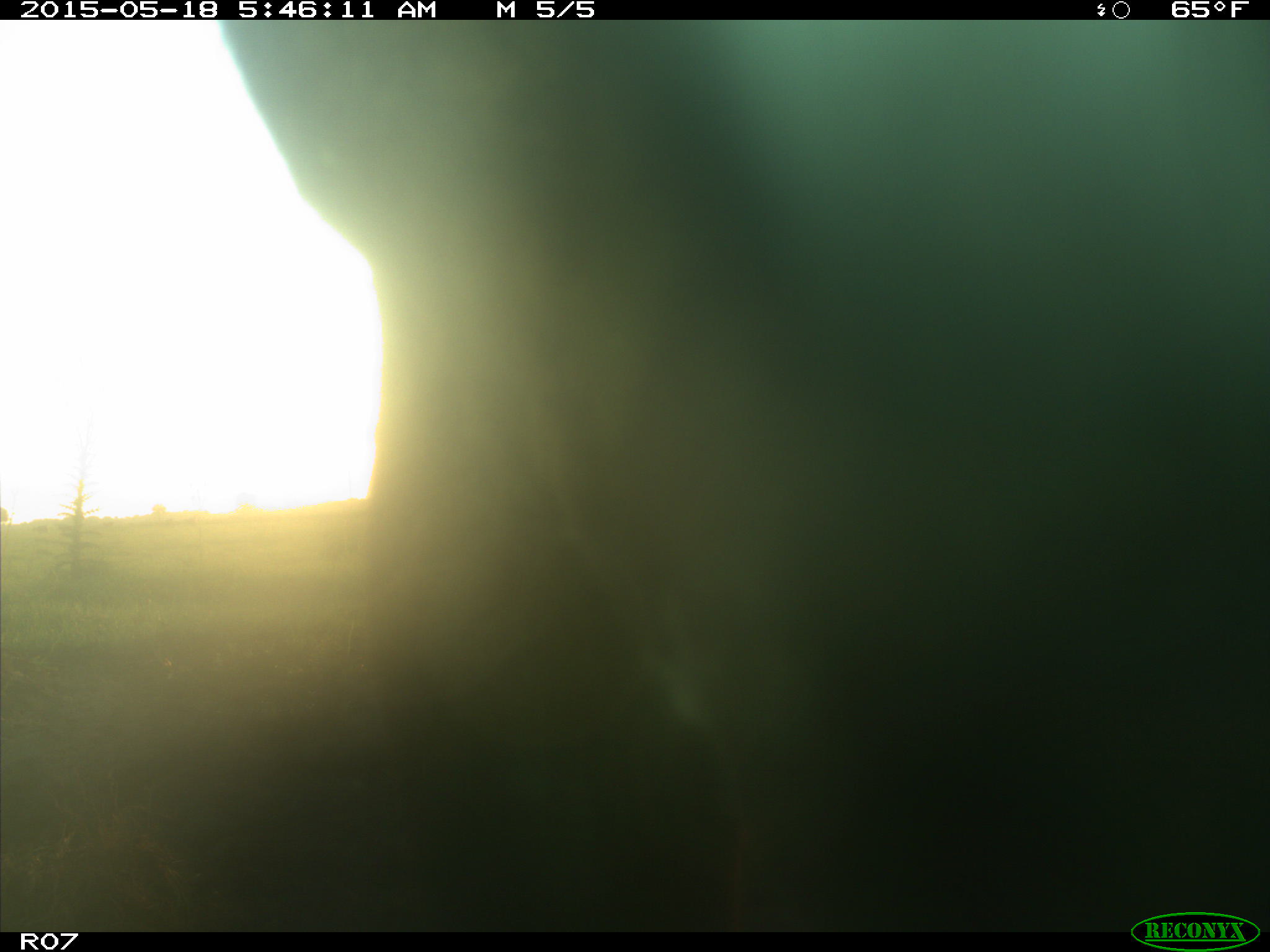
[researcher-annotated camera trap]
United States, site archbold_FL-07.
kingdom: Animalia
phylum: Chordata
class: Mammalia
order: Artiodactyla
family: Bovidae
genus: Bos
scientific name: Bos taurus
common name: domestic cow